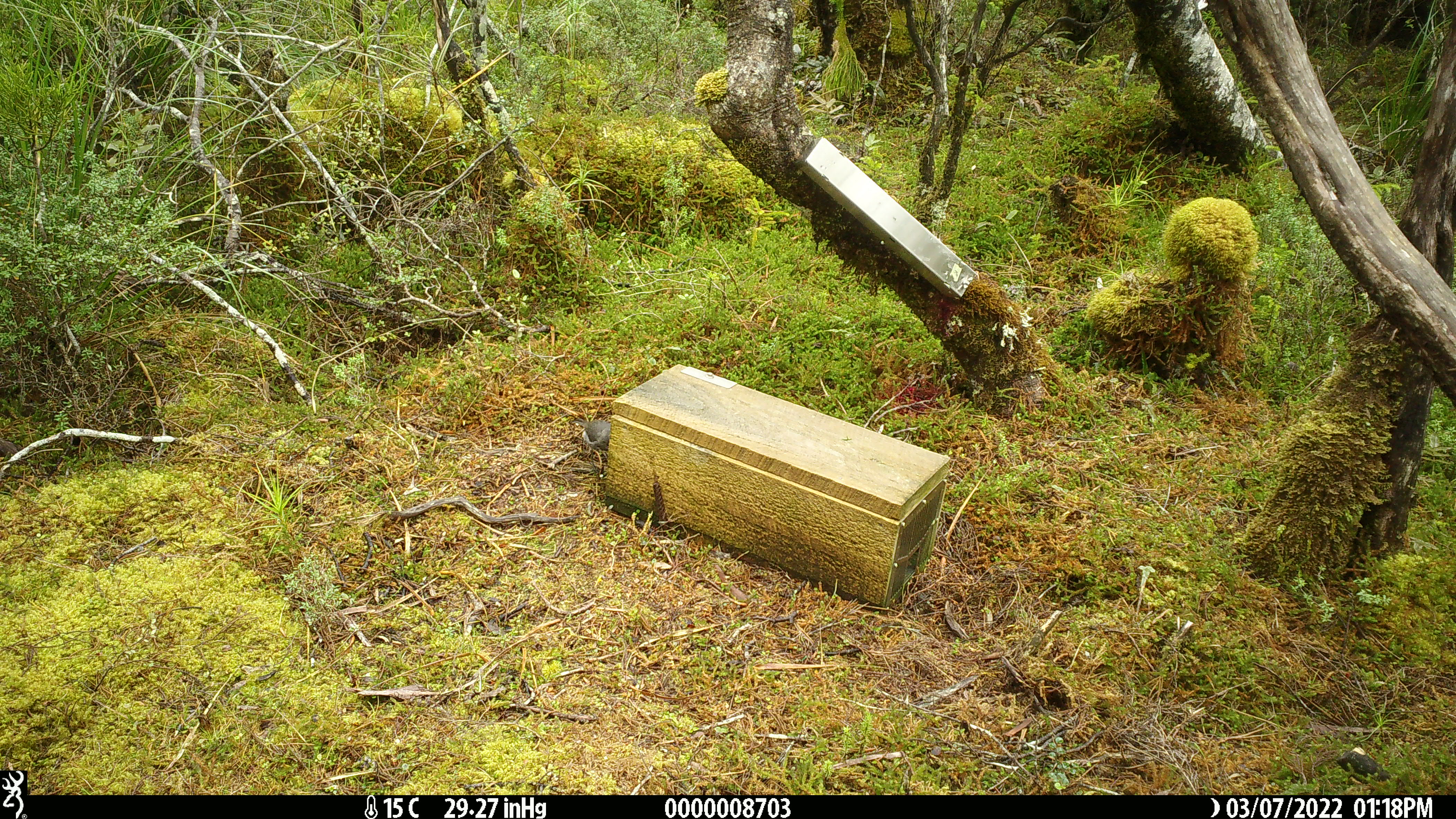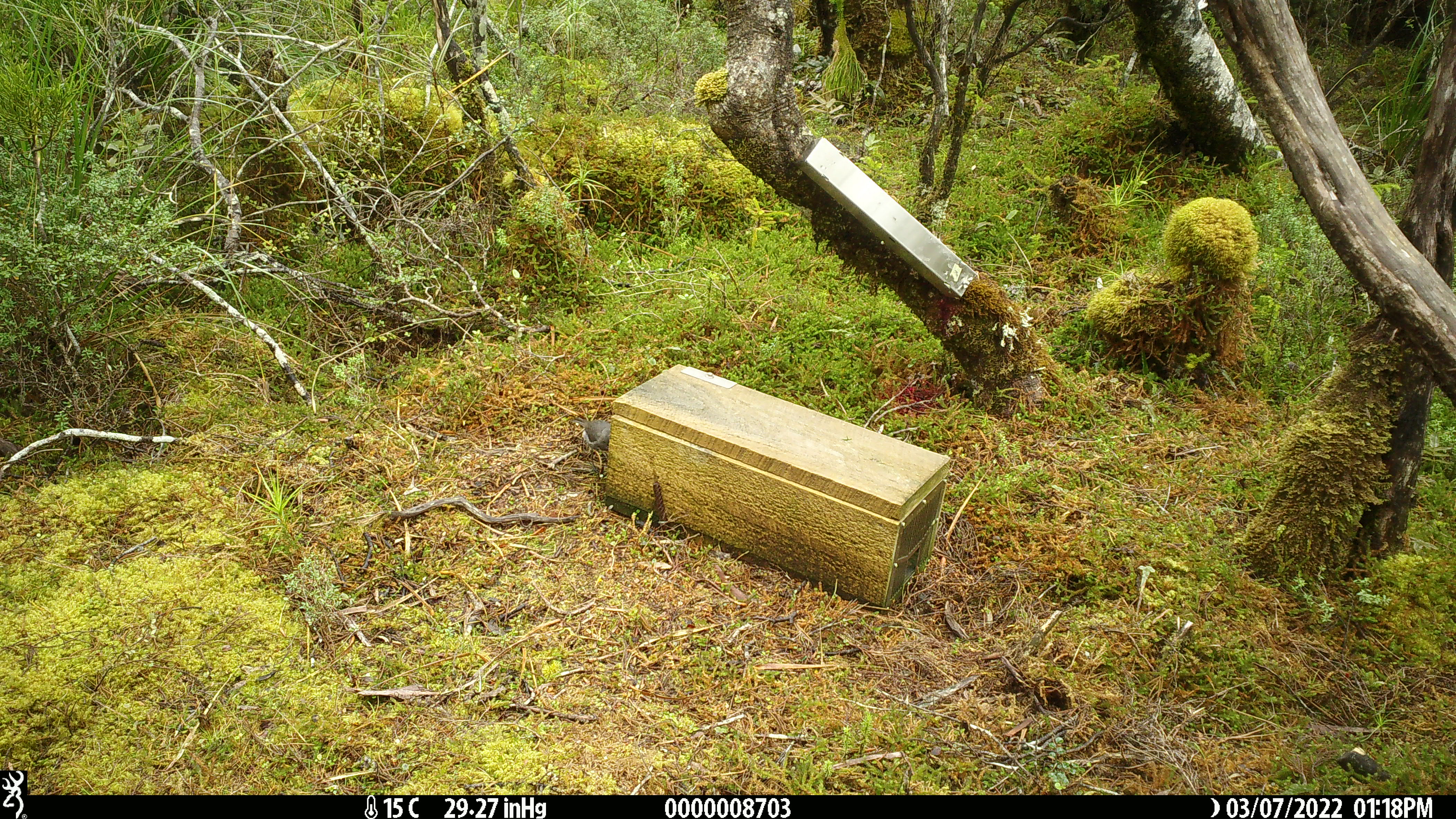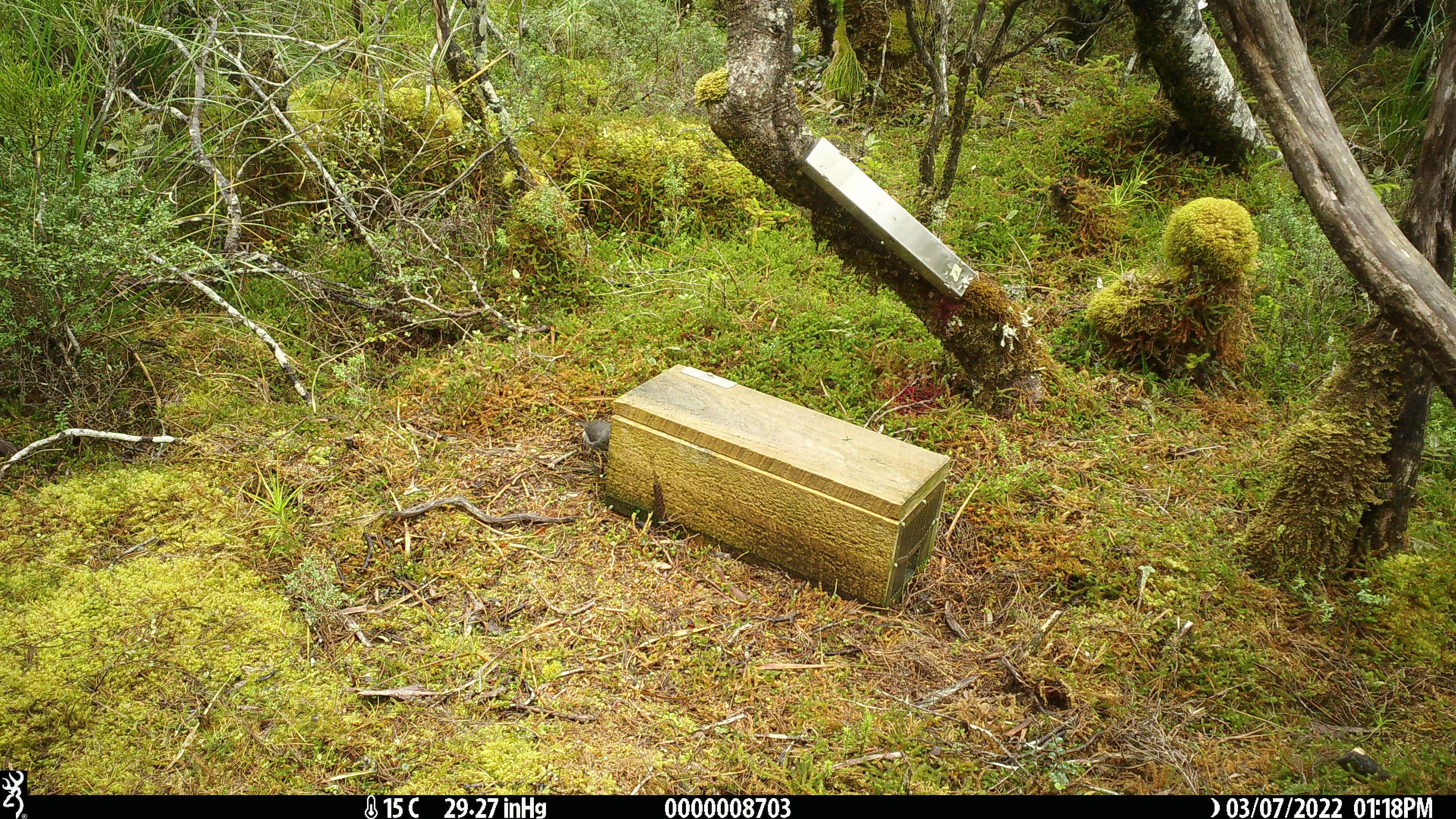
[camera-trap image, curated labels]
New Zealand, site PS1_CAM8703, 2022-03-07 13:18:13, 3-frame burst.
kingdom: Animalia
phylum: Chordata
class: Aves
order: Passeriformes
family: Petroicidae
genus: Petroica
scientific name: Petroica australis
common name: new zealand robin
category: robin